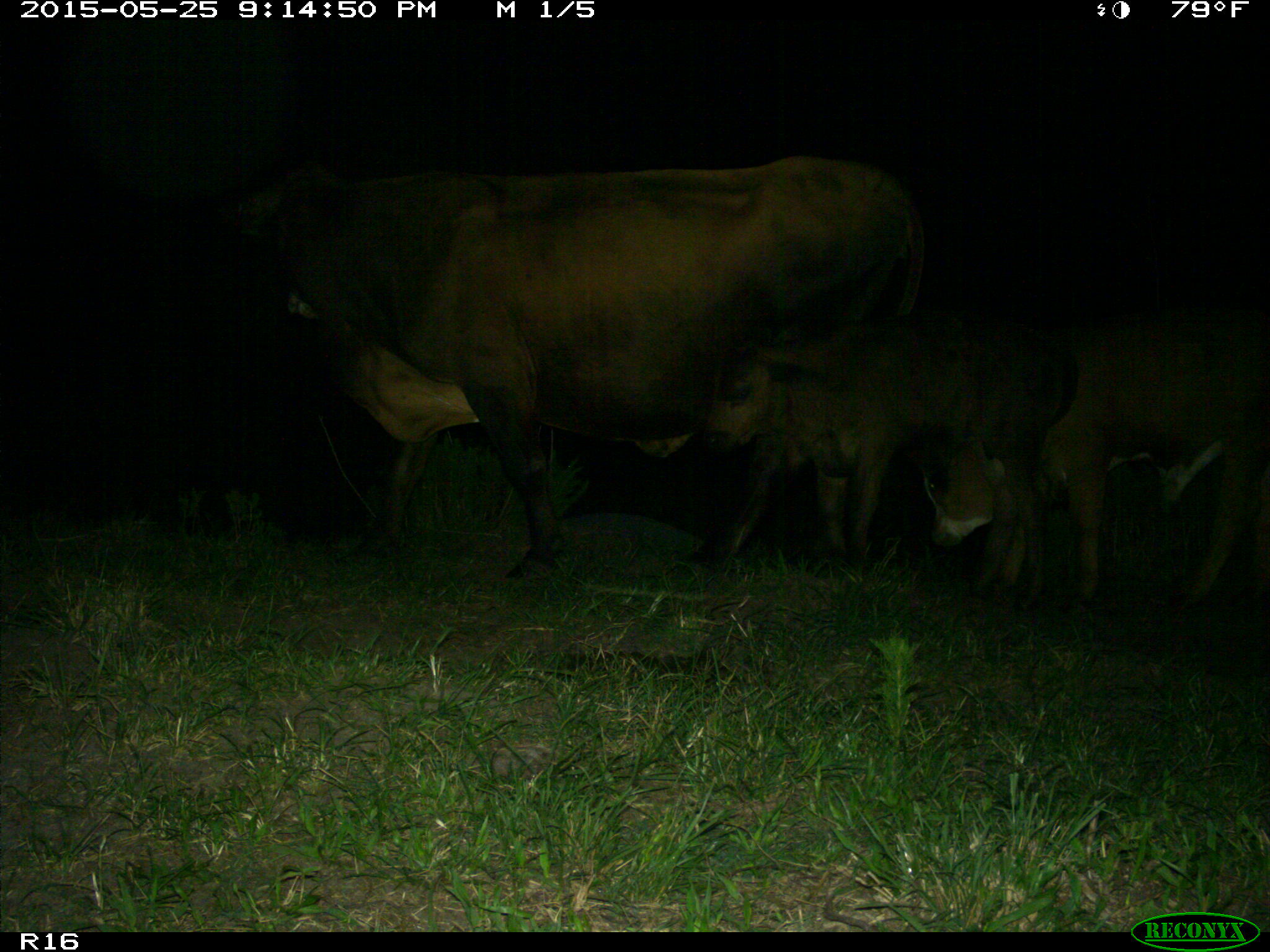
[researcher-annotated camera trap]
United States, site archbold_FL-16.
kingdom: Animalia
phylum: Chordata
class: Mammalia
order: Artiodactyla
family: Bovidae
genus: Bos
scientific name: Bos taurus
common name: domestic cow